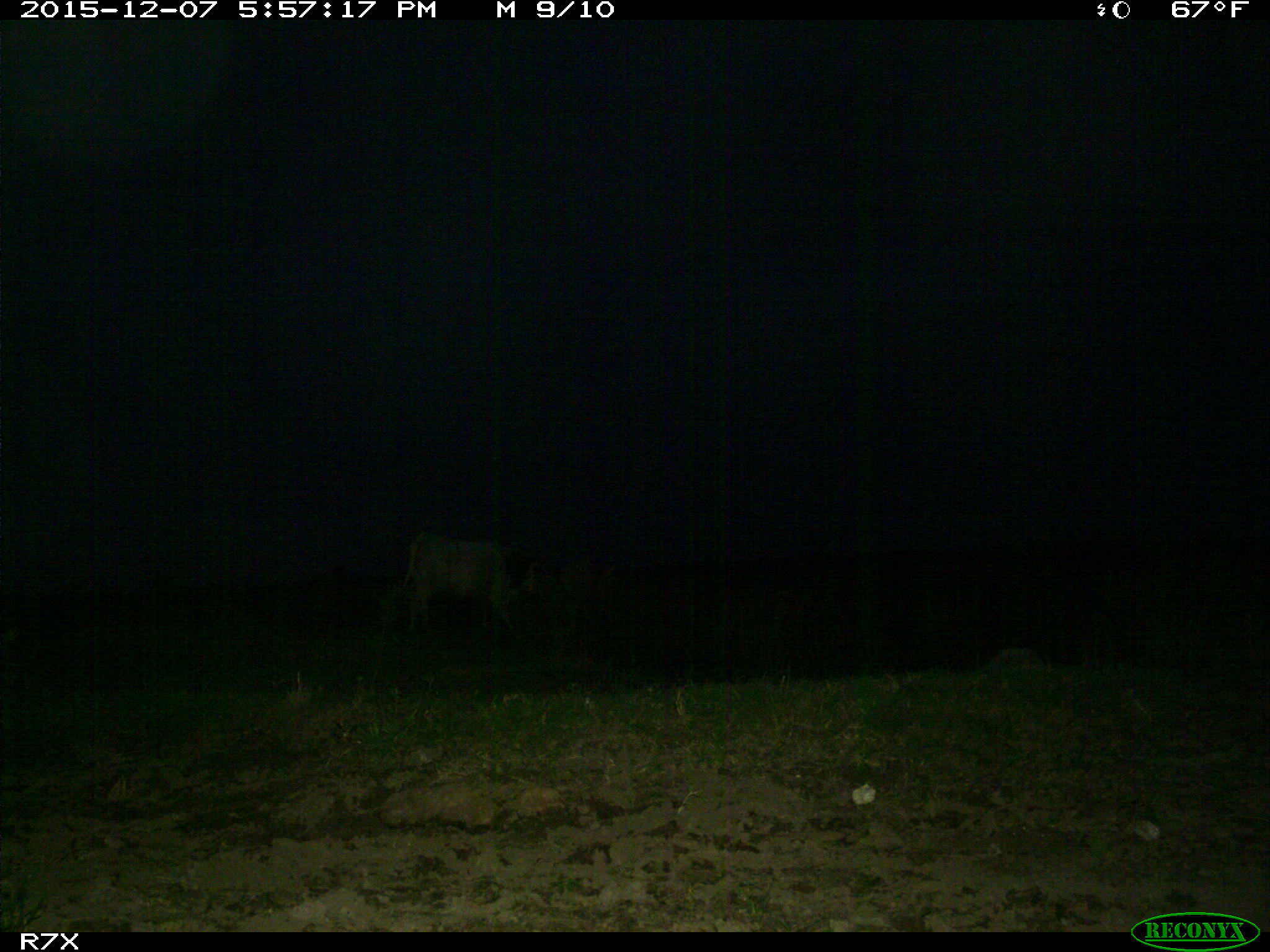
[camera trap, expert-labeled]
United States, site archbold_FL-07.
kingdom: Animalia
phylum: Chordata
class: Mammalia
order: Artiodactyla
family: Bovidae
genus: Bos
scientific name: Bos taurus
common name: domestic cow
Bos taurus (domestic cow).